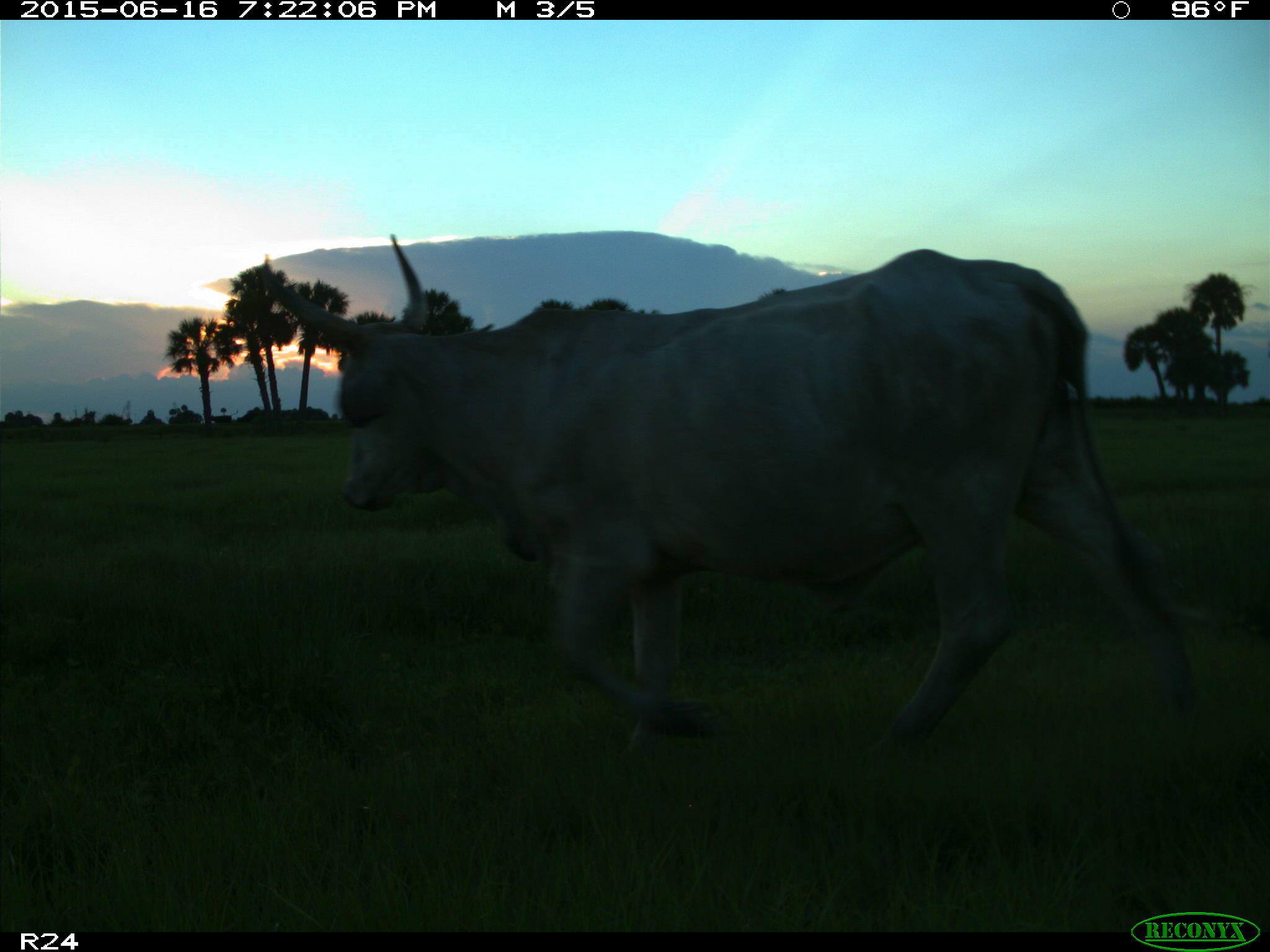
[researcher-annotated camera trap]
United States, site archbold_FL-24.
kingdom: Animalia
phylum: Chordata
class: Mammalia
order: Artiodactyla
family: Bovidae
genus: Bos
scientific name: Bos taurus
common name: domestic cow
Bos taurus (domestic cow).